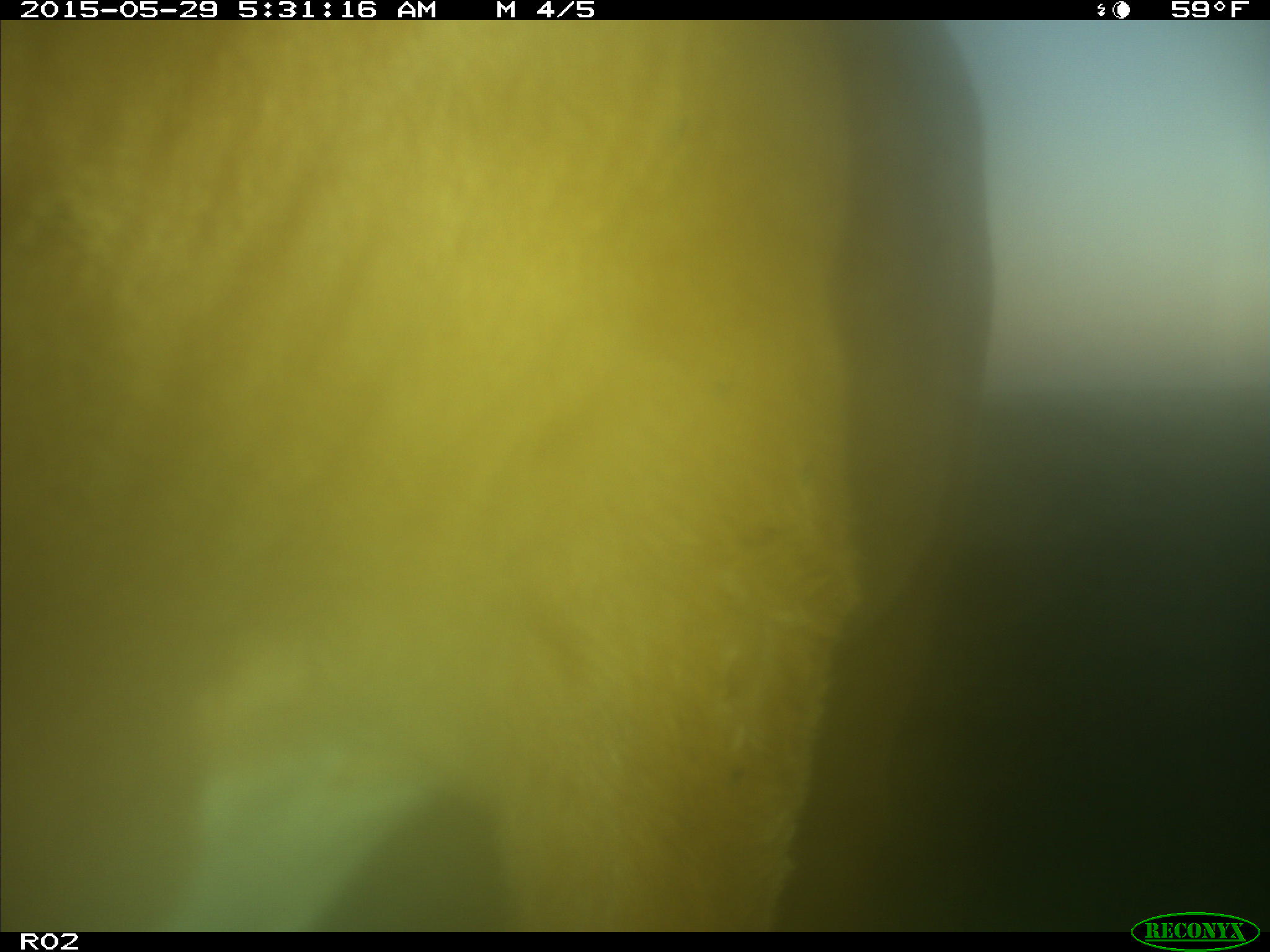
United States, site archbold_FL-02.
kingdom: Animalia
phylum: Chordata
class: Mammalia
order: Artiodactyla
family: Bovidae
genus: Bos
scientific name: Bos taurus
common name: domestic cow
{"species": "Bos taurus (domestic cow)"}